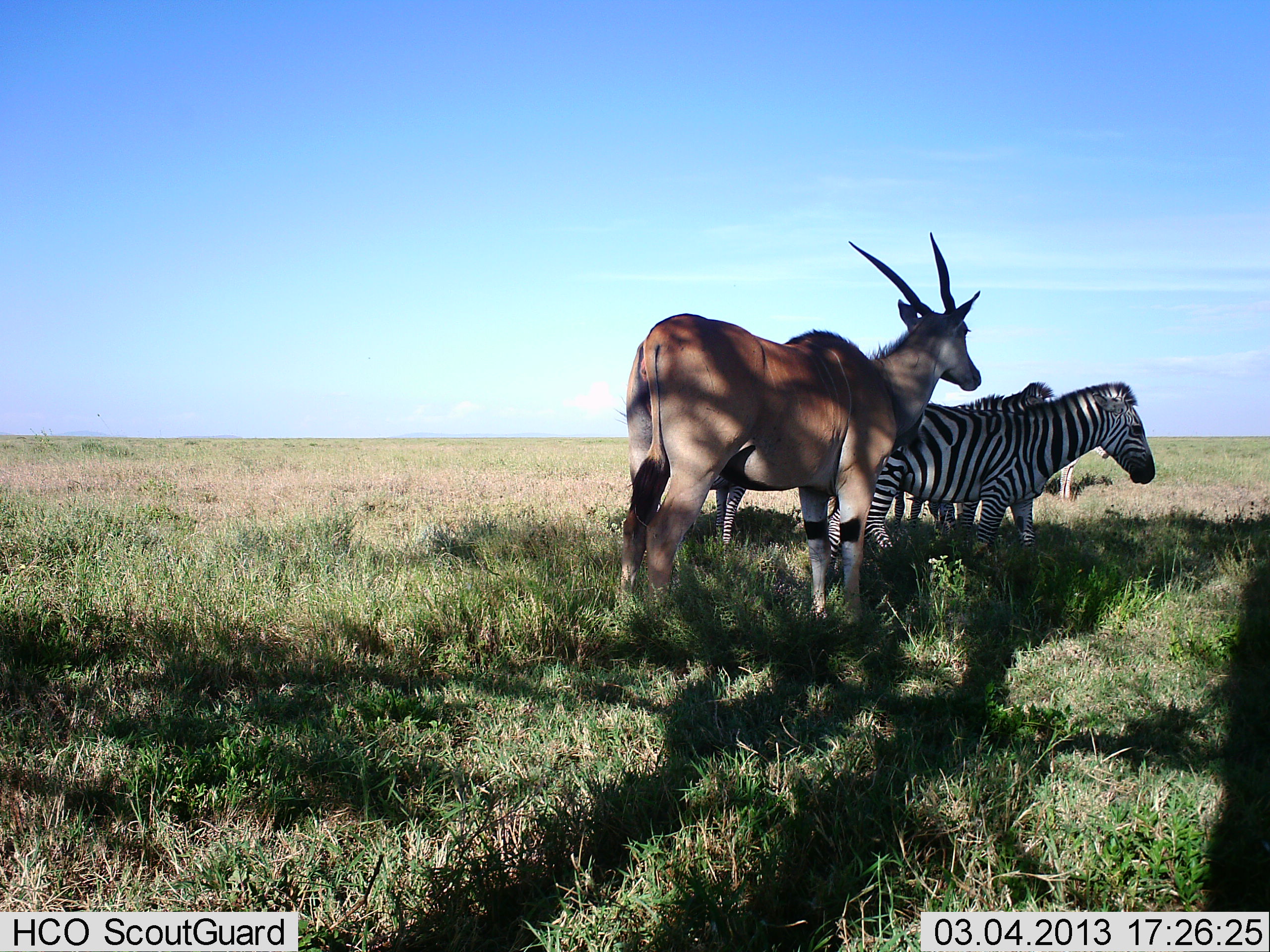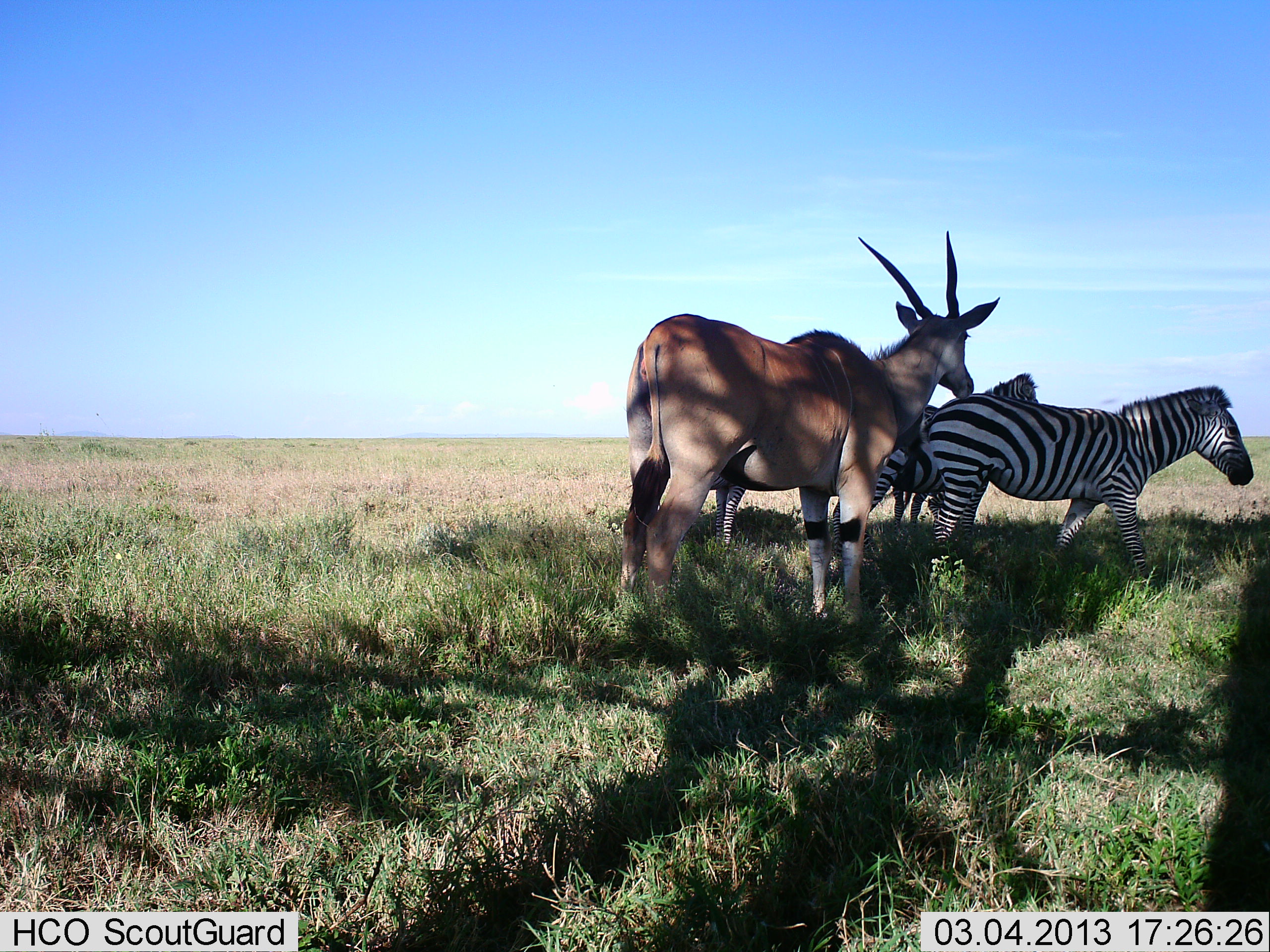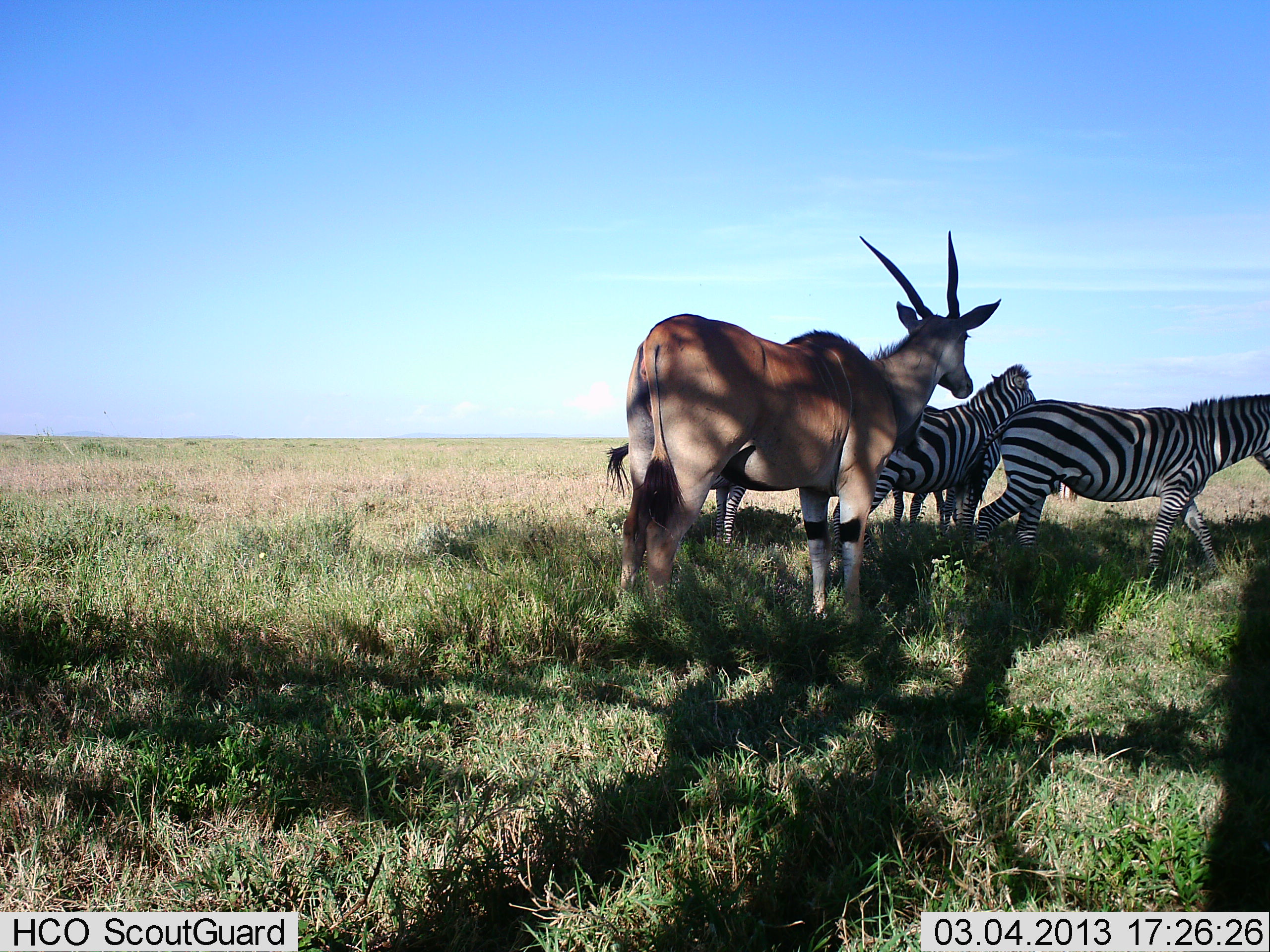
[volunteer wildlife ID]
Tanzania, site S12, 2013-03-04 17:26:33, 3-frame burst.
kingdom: Animalia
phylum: Chordata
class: Mammalia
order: Artiodactyla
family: Bovidae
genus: Tragelaphus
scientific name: Tragelaphus oryx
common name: eland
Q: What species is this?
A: Eland (Tragelaphus oryx).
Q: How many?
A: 1.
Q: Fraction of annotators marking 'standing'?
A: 100%.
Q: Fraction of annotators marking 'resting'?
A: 0%.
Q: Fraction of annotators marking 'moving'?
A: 0%.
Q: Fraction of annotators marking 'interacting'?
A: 0%.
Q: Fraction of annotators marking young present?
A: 0%.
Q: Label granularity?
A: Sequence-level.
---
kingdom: Animalia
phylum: Chordata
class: Mammalia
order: Perissodactyla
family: Equidae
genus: Equus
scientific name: Equus quagga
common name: plains zebra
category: zebra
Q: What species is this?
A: Zebra (plains zebra) (Equus quagga).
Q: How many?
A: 3.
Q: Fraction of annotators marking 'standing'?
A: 62%.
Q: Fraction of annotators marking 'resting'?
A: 0%.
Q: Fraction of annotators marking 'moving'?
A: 86%.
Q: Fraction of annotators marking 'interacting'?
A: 10%.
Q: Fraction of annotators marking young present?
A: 0%.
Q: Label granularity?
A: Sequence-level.